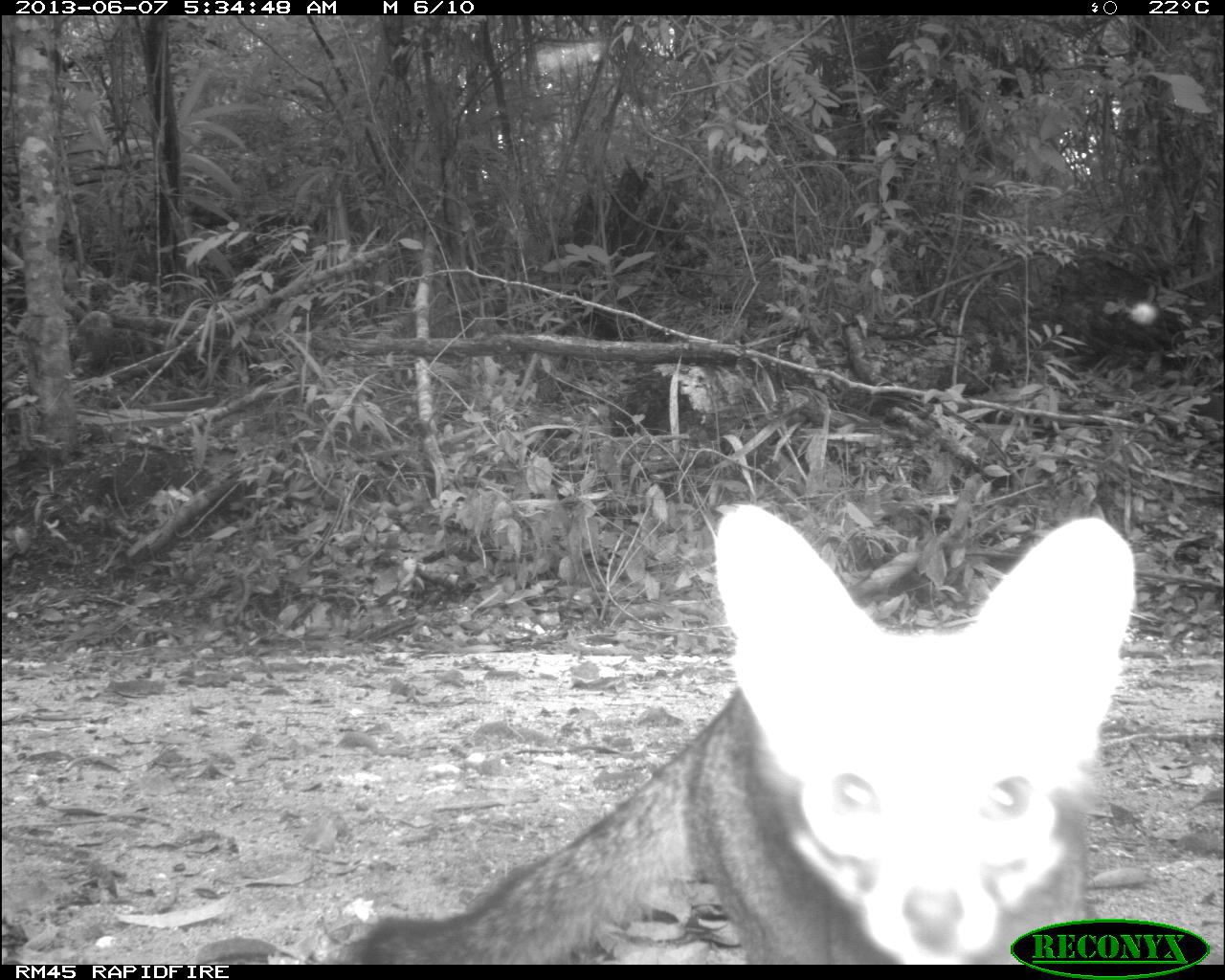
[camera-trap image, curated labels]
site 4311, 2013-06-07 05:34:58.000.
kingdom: Animalia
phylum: Chordata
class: Mammalia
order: Carnivora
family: Canidae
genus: Urocyon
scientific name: Urocyon cinereoargenteus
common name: gray fox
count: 1